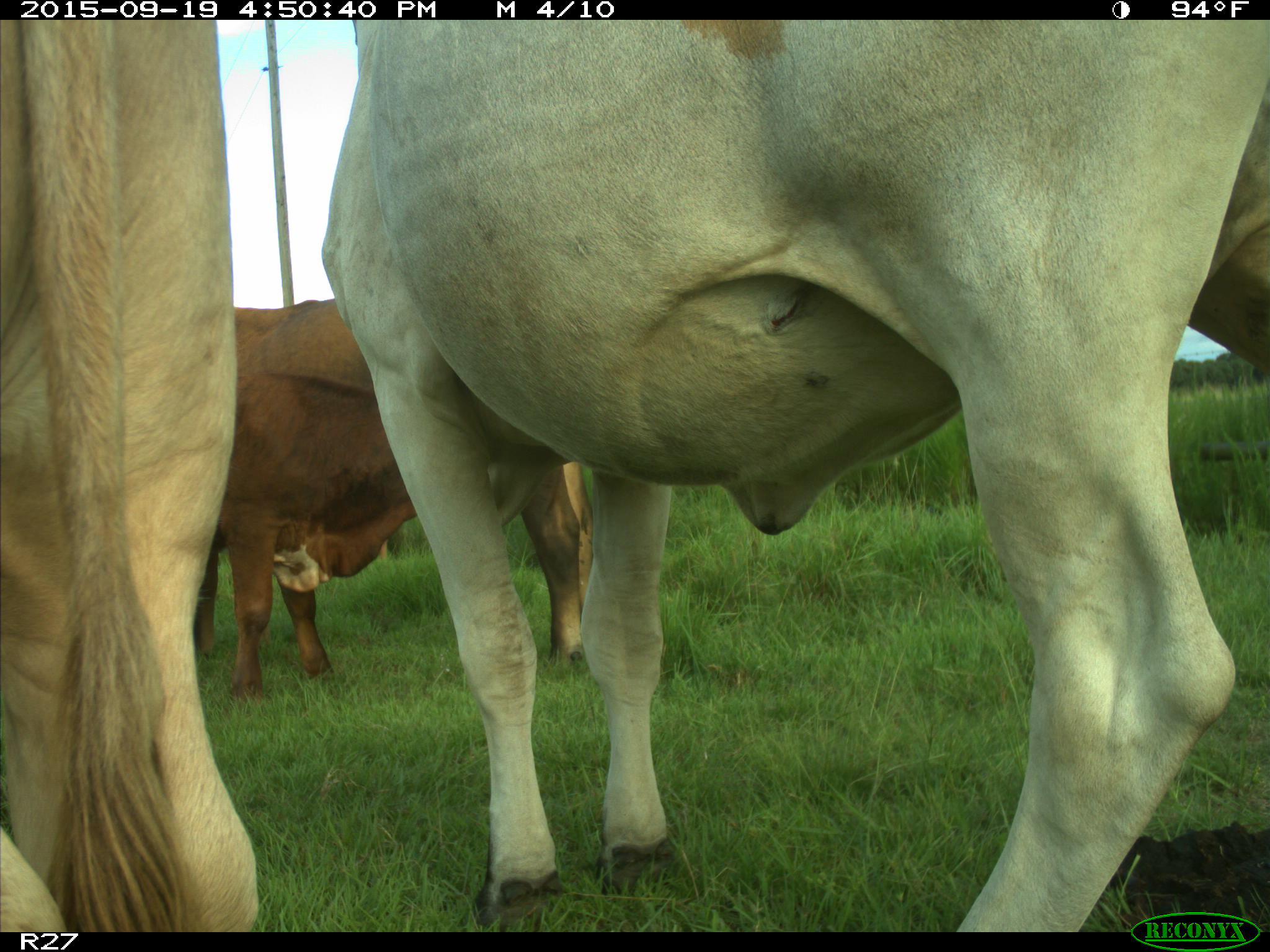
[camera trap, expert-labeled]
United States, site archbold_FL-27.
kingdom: Animalia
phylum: Chordata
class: Mammalia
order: Artiodactyla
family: Bovidae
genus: Bos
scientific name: Bos taurus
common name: domestic cow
Bos taurus (domestic cow).